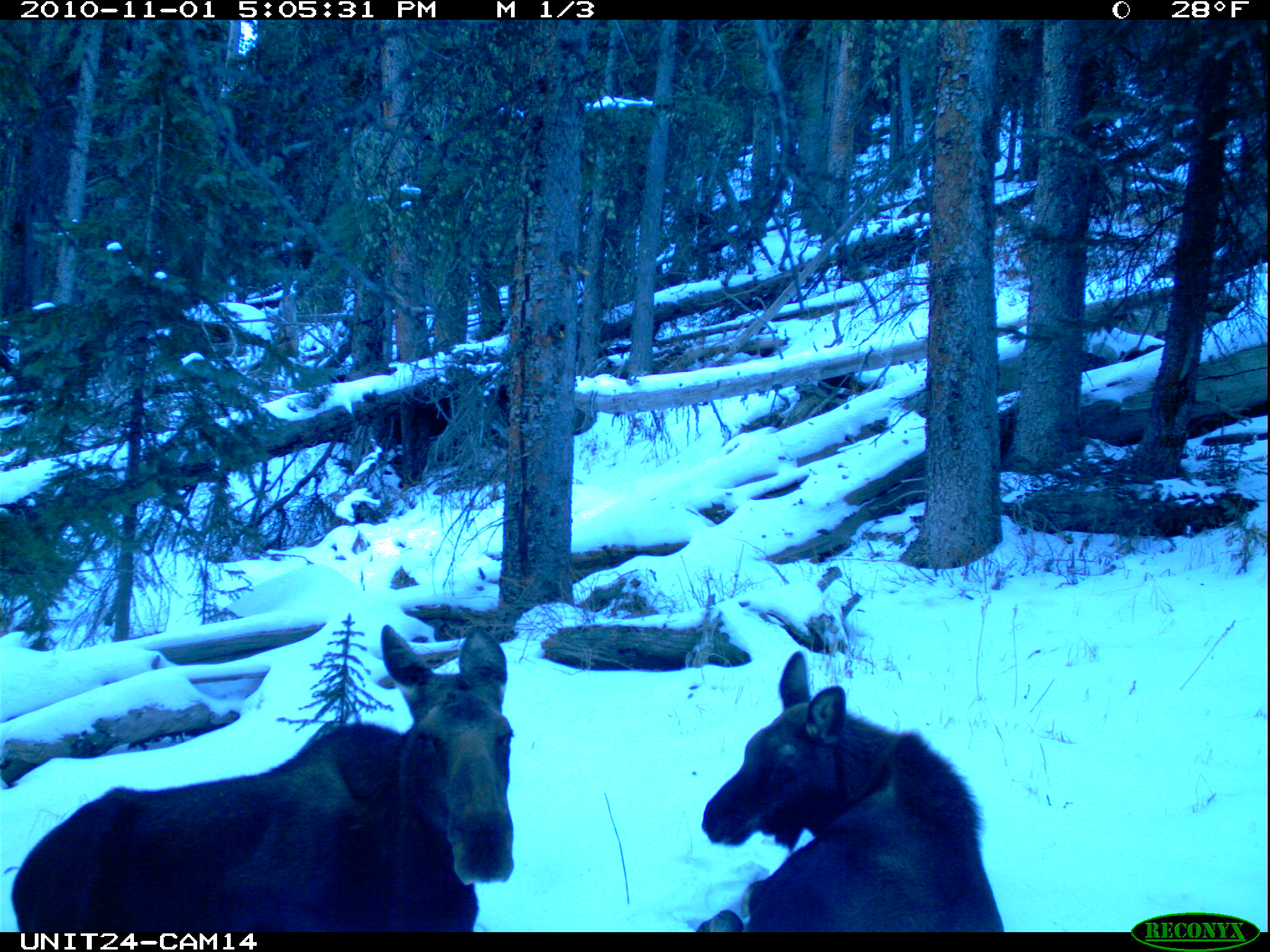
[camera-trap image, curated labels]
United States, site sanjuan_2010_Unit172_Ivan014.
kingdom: Animalia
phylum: Chordata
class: Mammalia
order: Artiodactyla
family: Cervidae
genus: Alces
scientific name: Alces alces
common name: moose